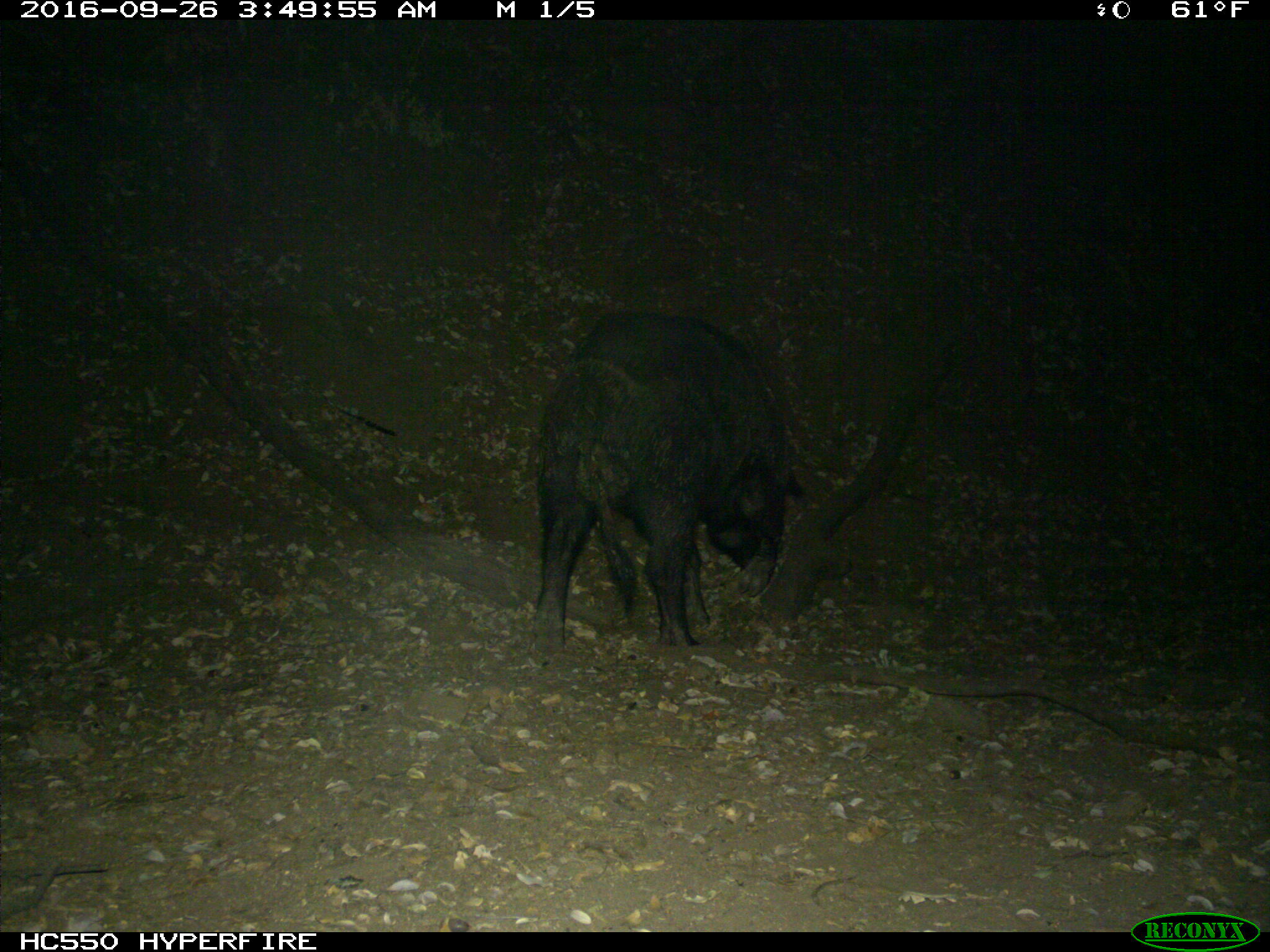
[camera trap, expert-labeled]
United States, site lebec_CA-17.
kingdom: Animalia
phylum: Chordata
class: Mammalia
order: Artiodactyla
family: Suidae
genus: Sus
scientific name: Sus scrofa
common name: wild boar